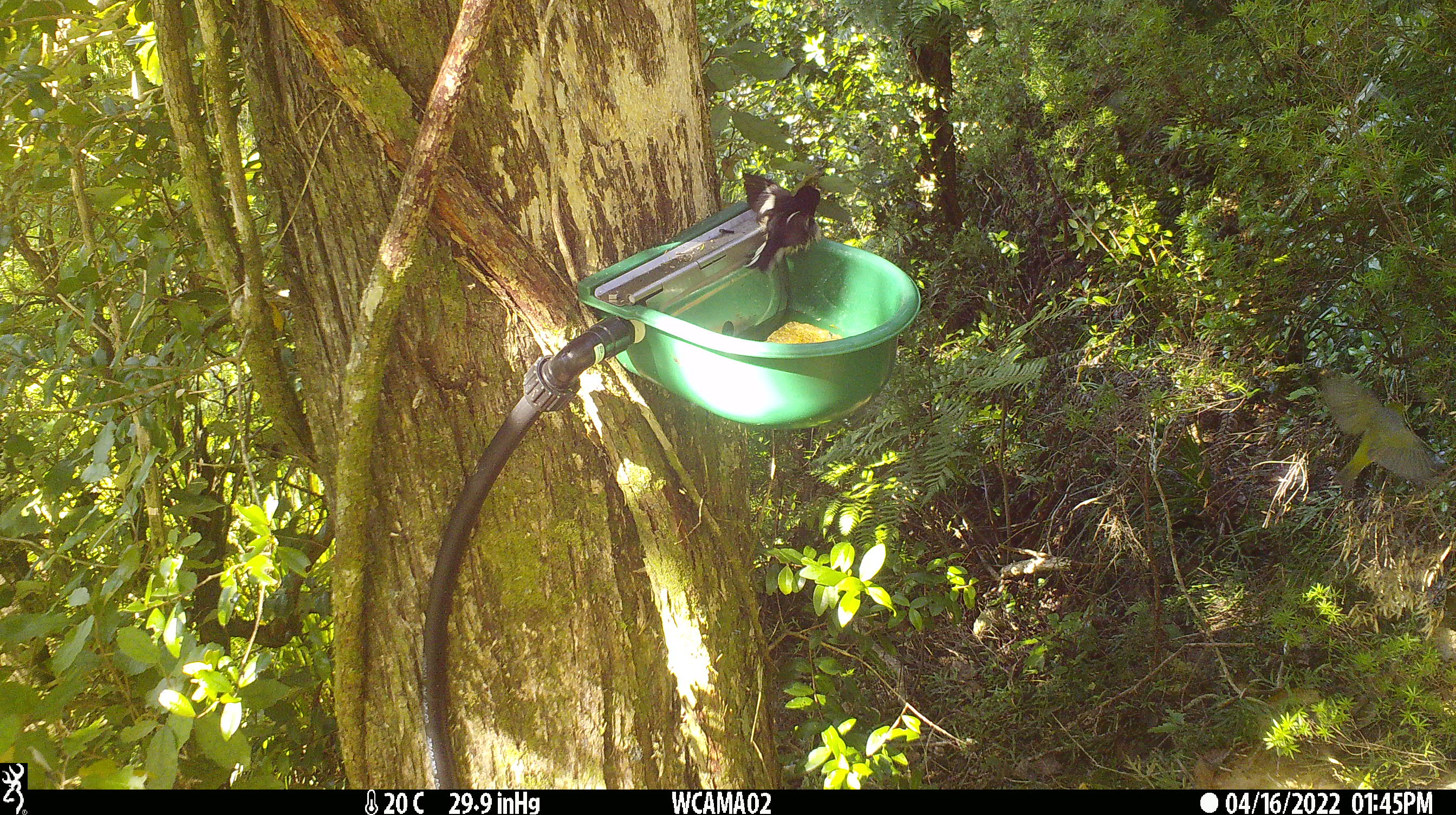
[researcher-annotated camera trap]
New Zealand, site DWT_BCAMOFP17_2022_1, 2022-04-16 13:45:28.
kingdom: Animalia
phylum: Chordata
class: Aves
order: Passeriformes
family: Petroicidae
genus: Petroica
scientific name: Petroica macrocephala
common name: tomtit